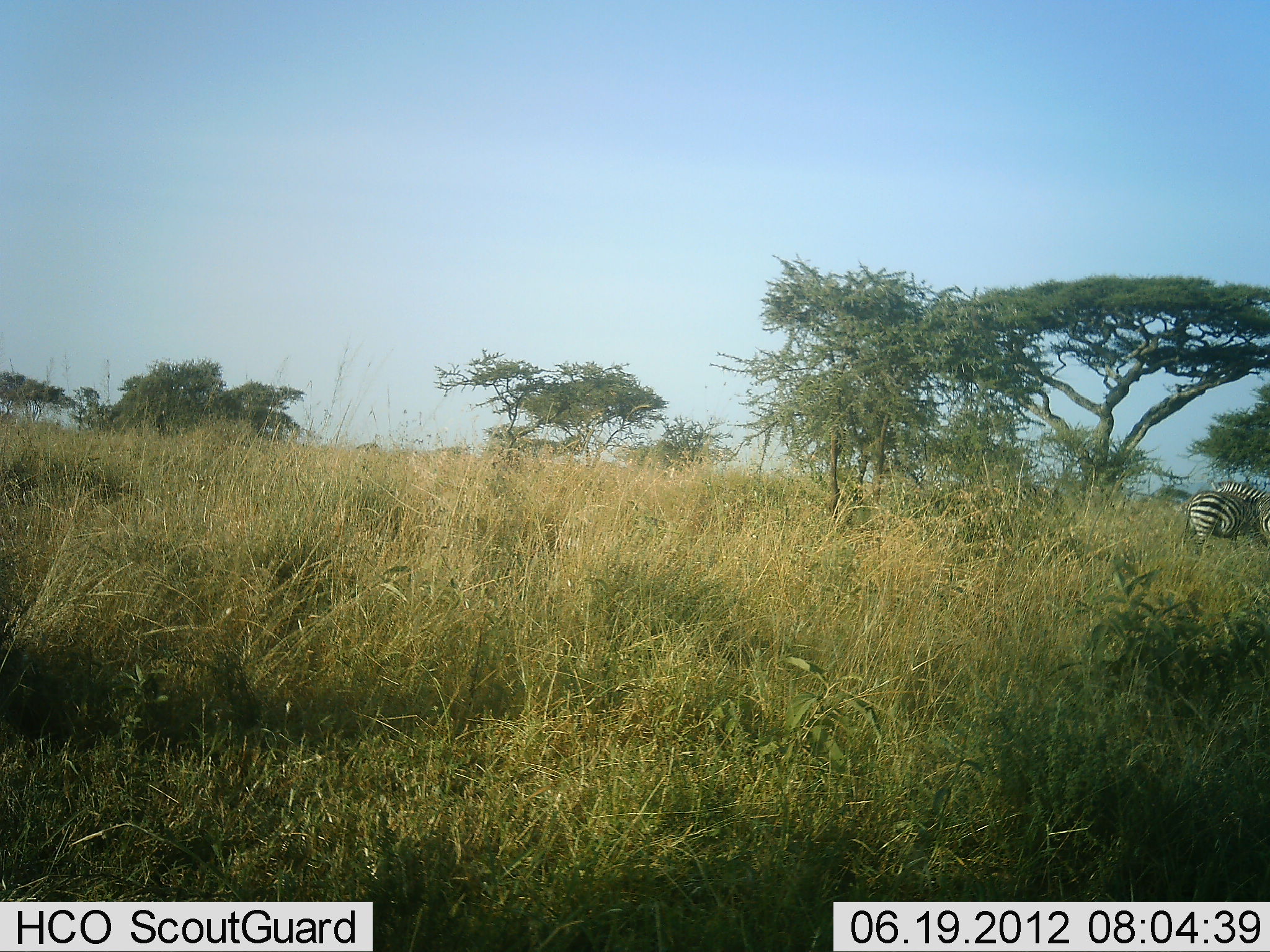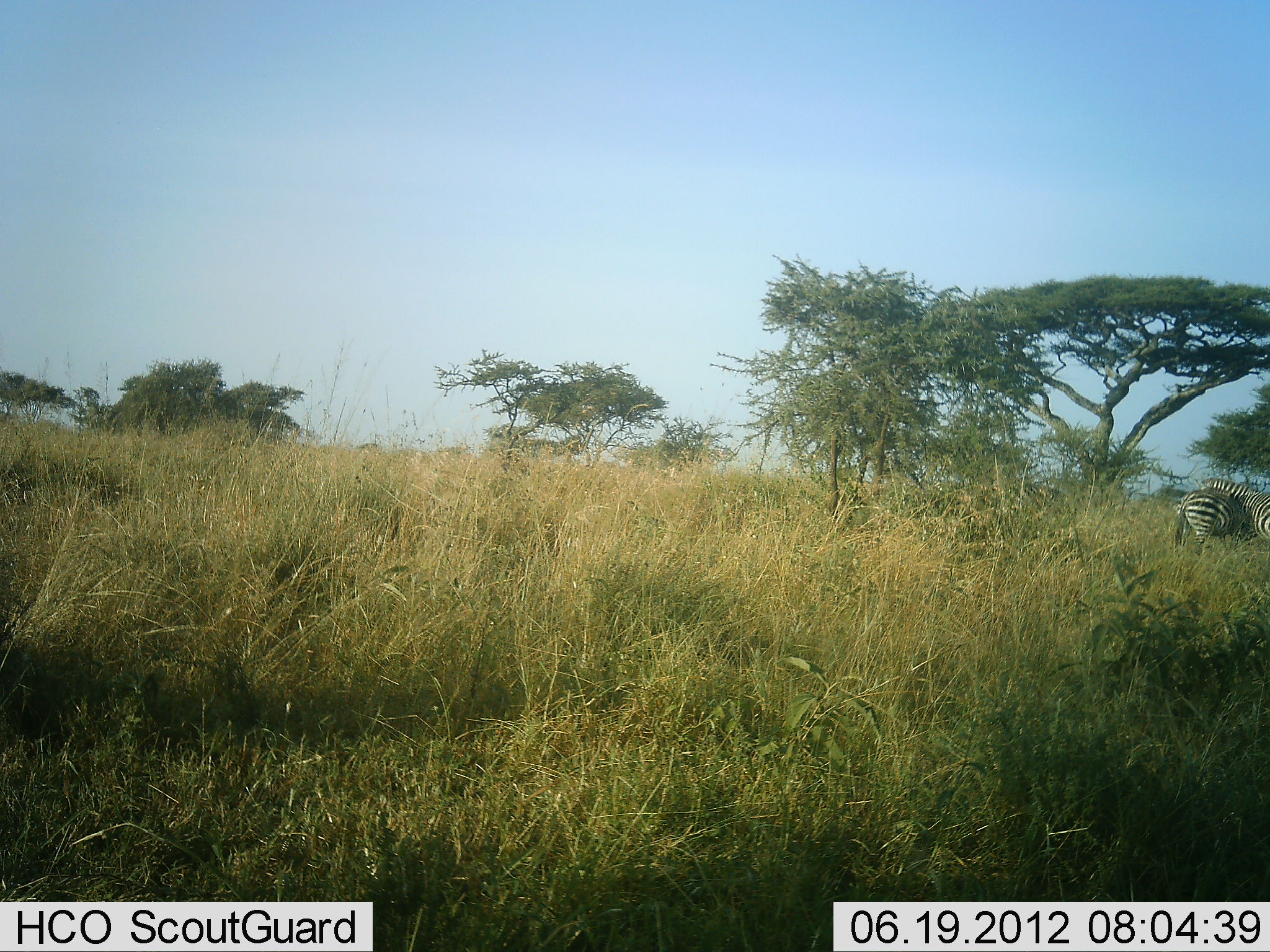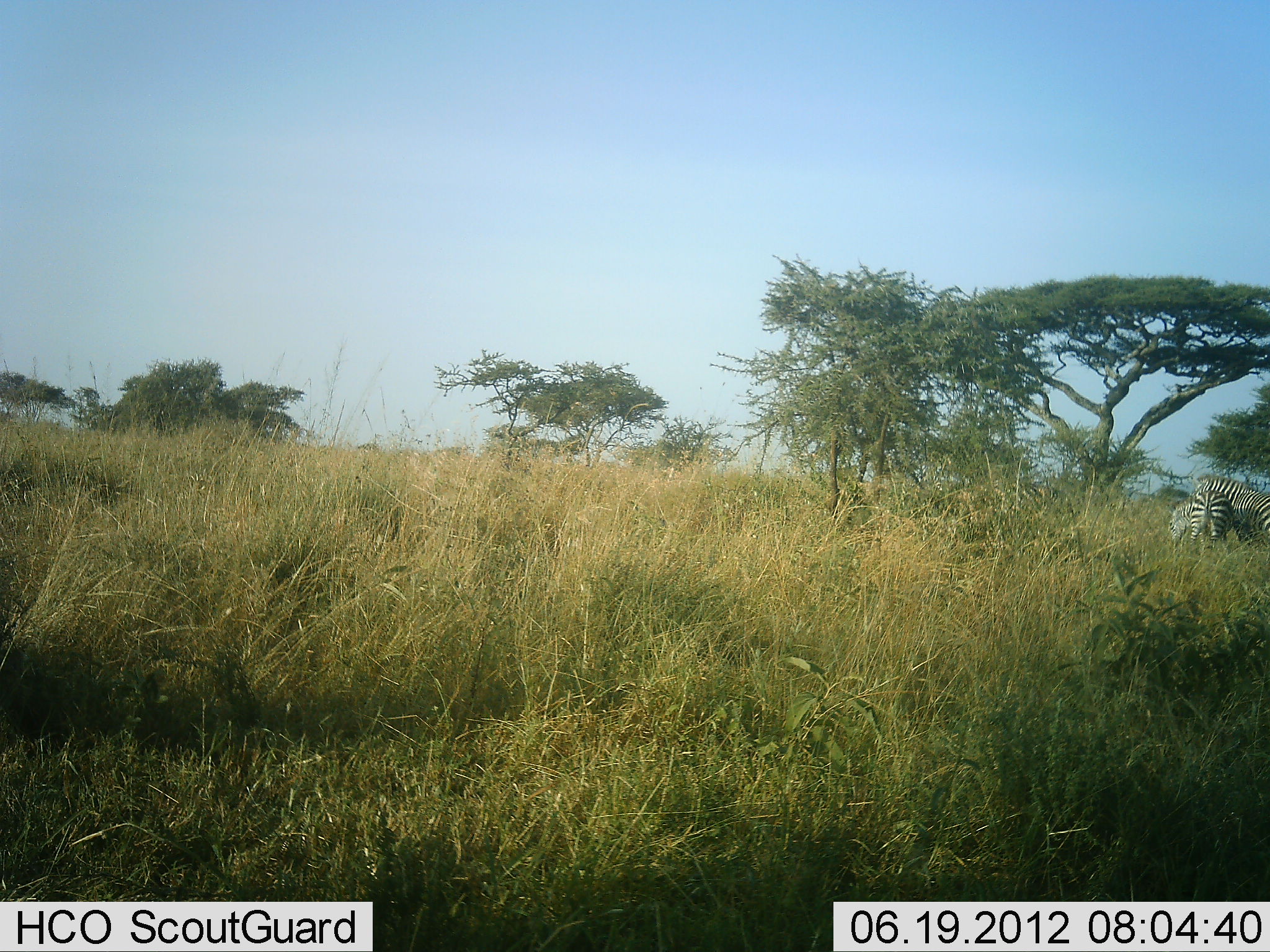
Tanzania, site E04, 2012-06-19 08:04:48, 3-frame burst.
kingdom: Animalia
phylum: Chordata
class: Mammalia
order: Perissodactyla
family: Equidae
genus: Equus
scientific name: Equus quagga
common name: plains zebra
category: zebra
Zebra (plains zebra) (Equus quagga), count 2. Behavior (volunteer vote fractions): standing 40%, resting 0%, moving 10%, interacting 30%. Young present (vote fraction): 0%. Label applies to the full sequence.